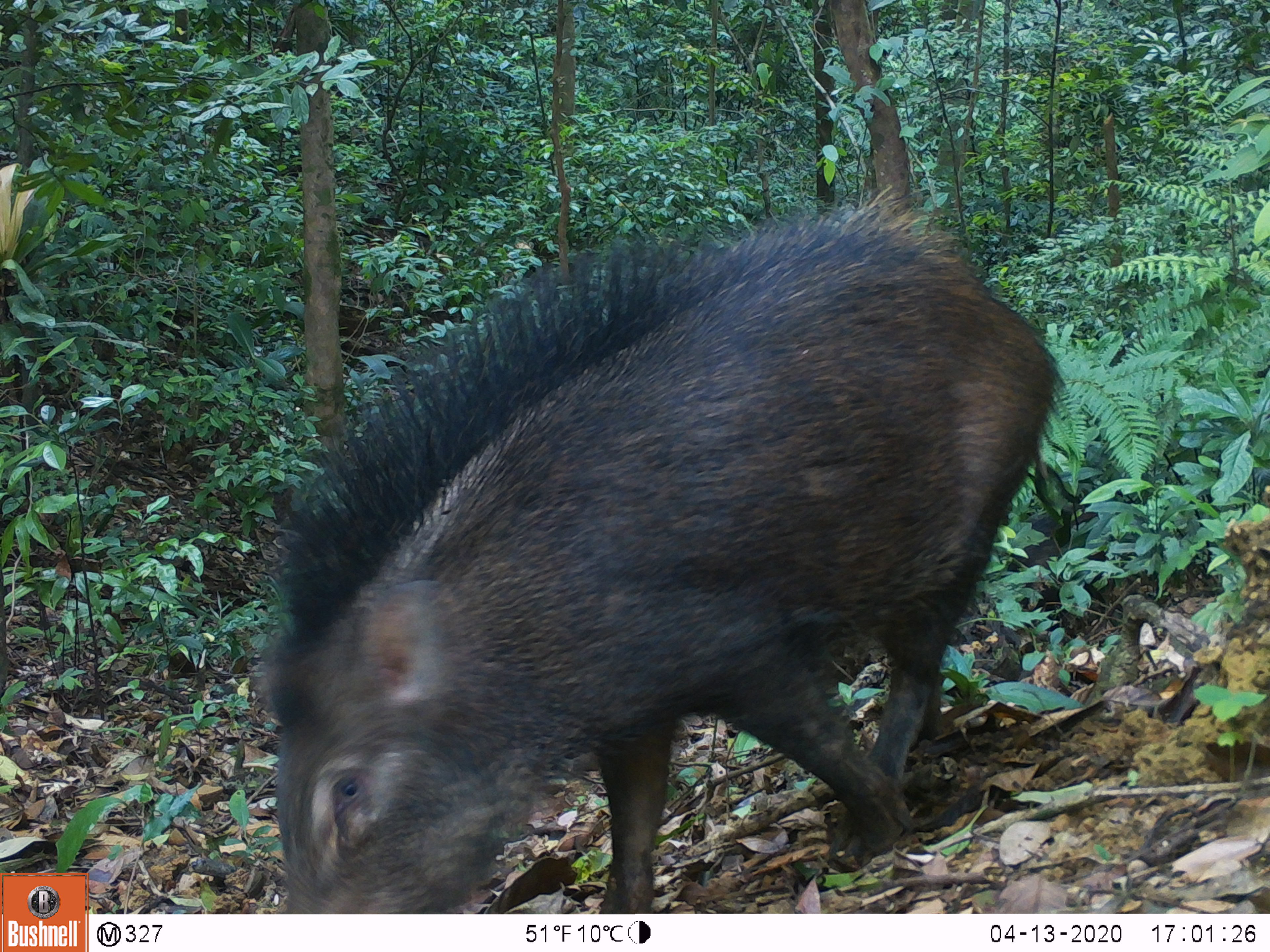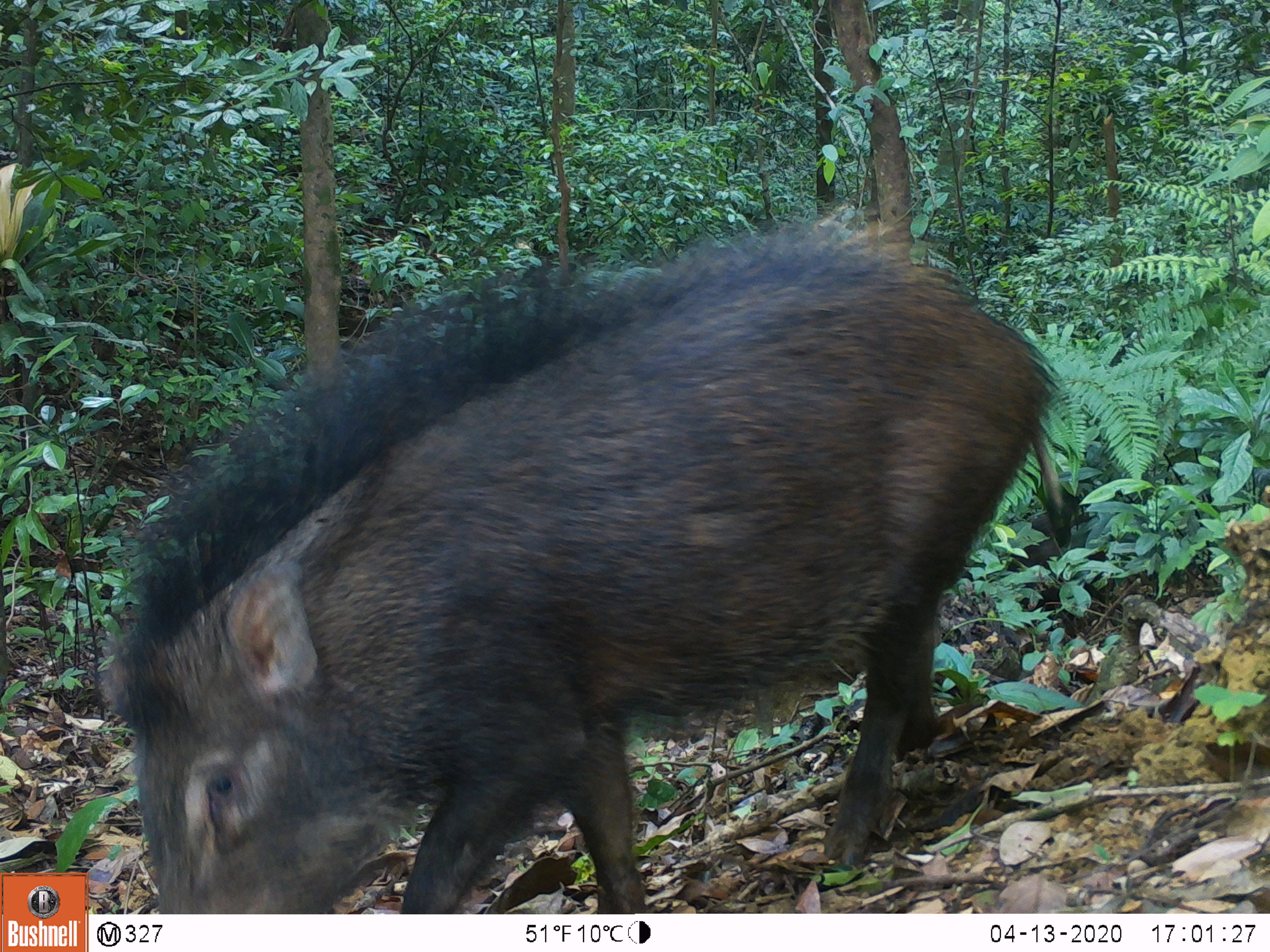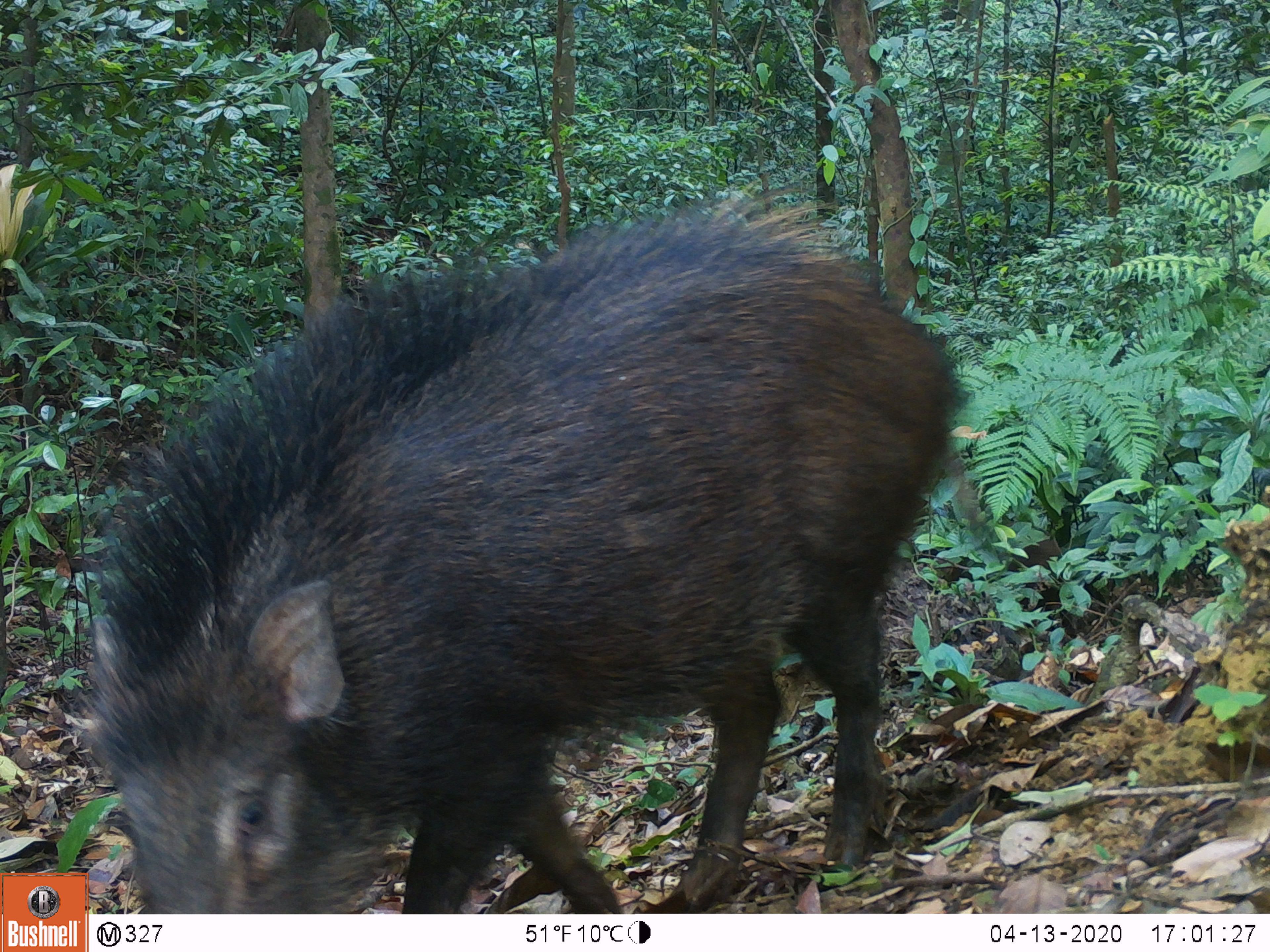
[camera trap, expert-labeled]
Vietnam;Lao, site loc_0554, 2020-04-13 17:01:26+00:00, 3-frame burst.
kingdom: Animalia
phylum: Chordata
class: Mammalia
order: Artiodactyla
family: Suidae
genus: Sus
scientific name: Sus scrofa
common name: eurasian wild pig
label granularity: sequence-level